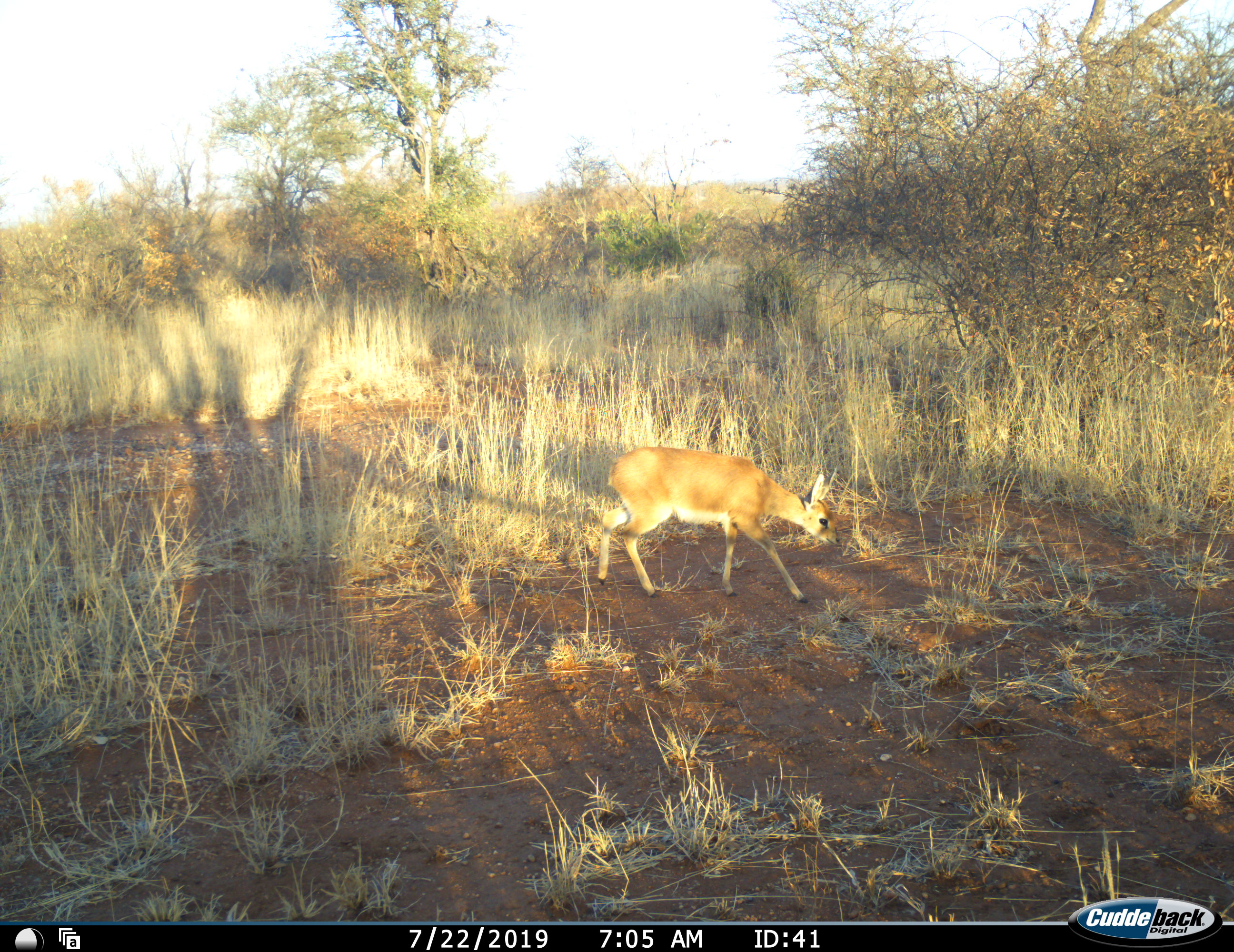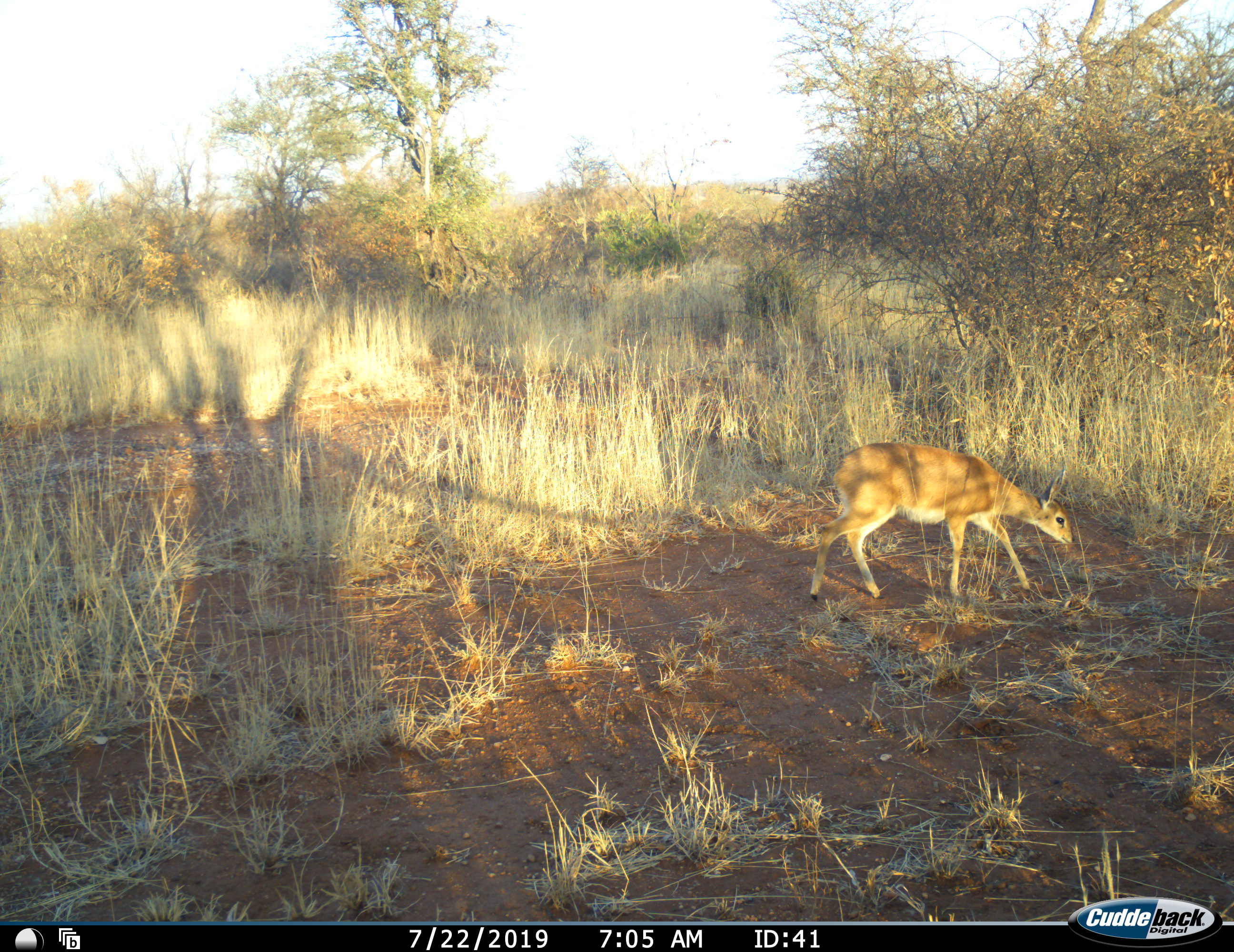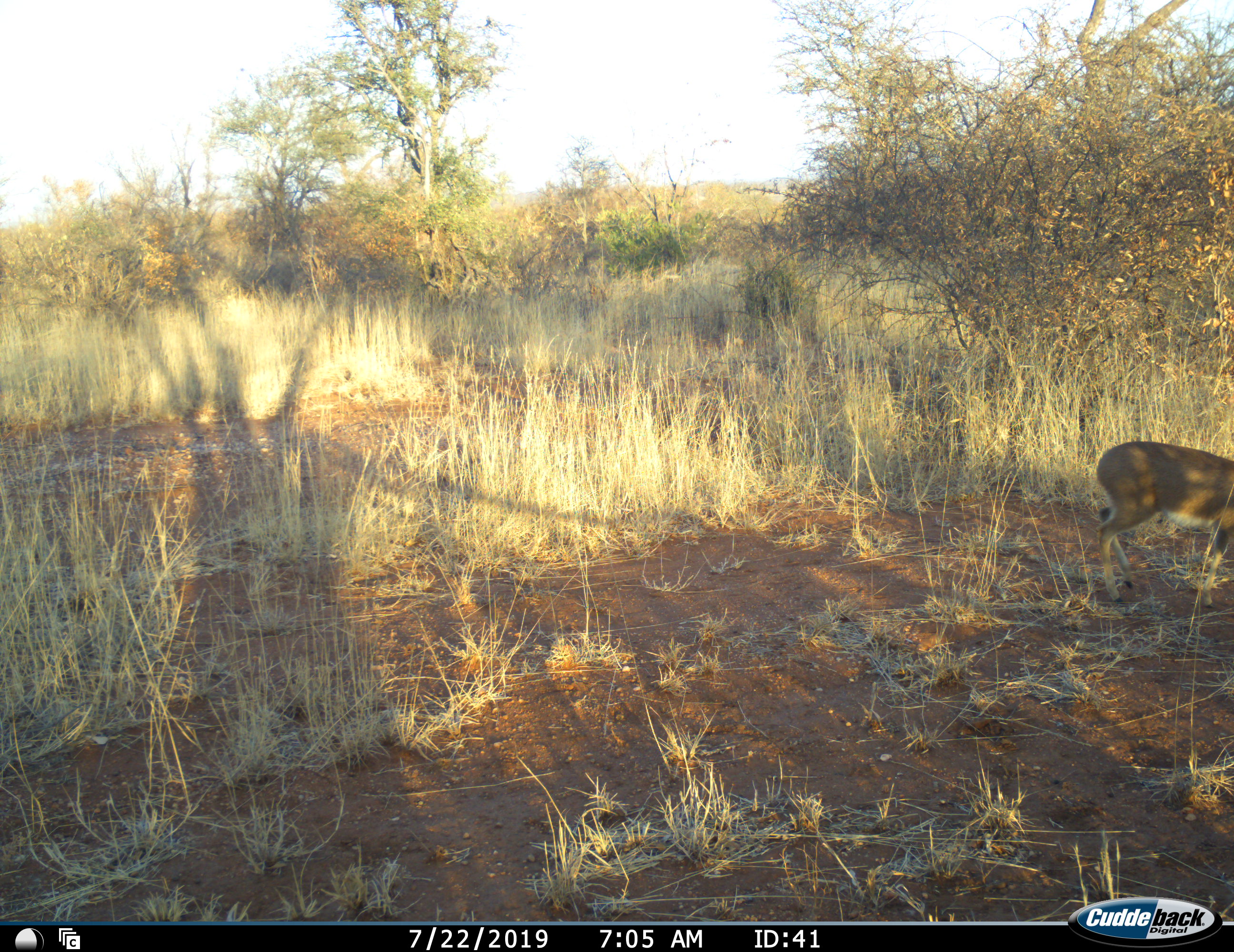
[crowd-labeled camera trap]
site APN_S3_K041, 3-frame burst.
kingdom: Animalia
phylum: Chordata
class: Mammalia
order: Artiodactyla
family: Bovidae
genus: Raphicerus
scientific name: Raphicerus campestris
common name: steenbok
Steenbok (Raphicerus campestris), count 1. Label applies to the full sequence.